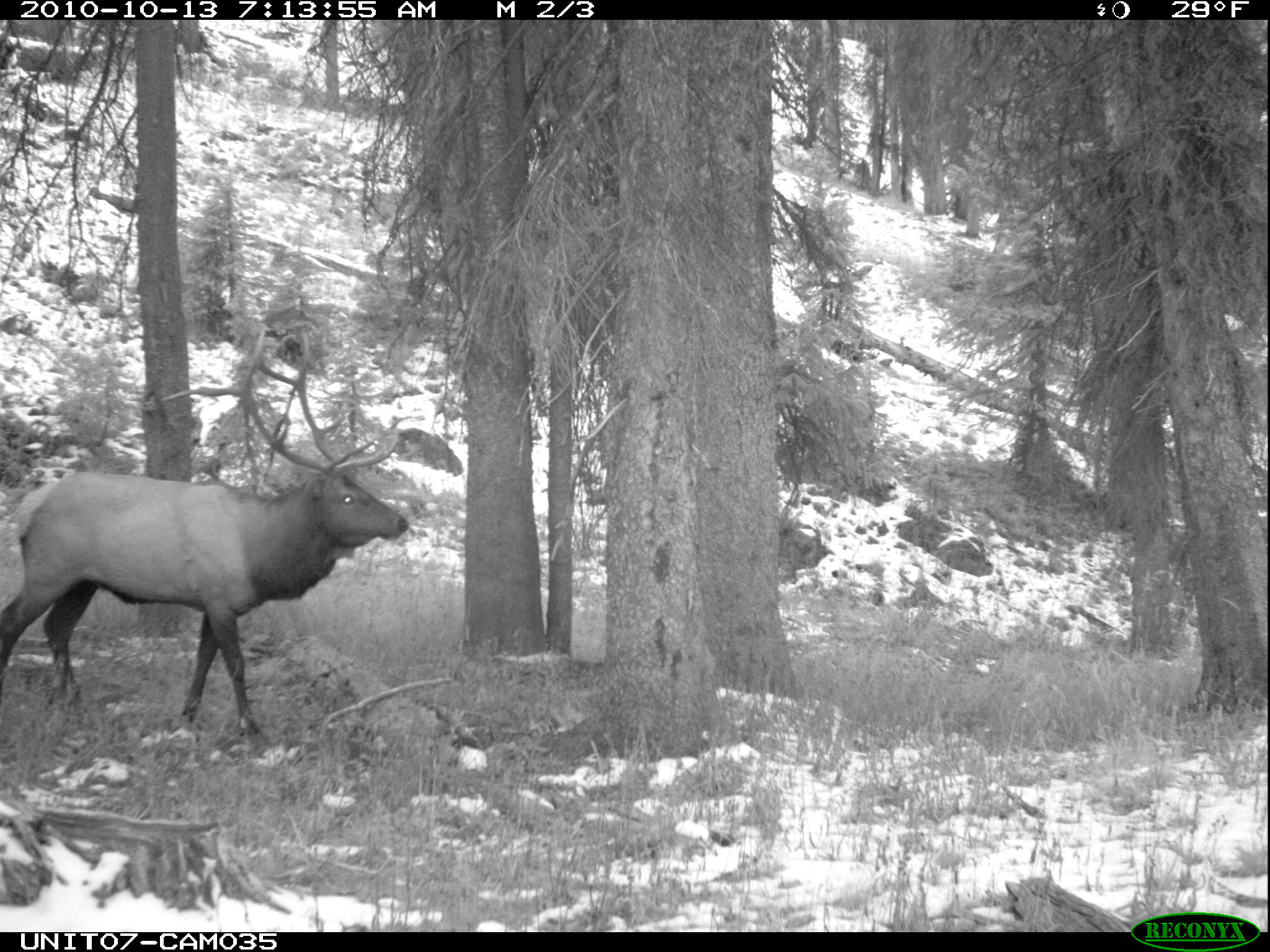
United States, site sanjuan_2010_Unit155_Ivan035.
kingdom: Animalia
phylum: Chordata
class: Mammalia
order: Artiodactyla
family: Cervidae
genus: Cervus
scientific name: Cervus elaphus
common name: red deer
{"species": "Cervus elaphus (red deer)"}